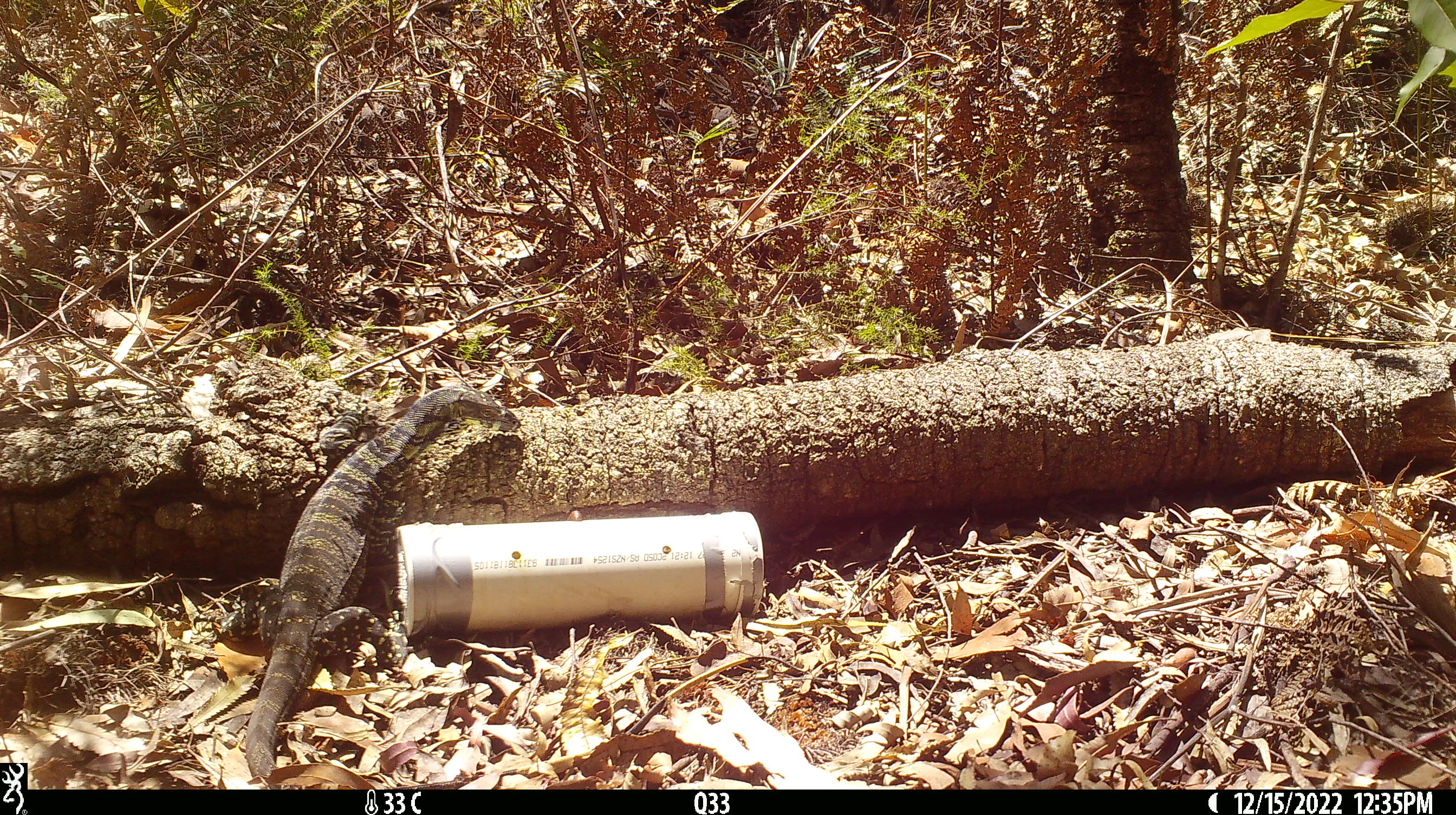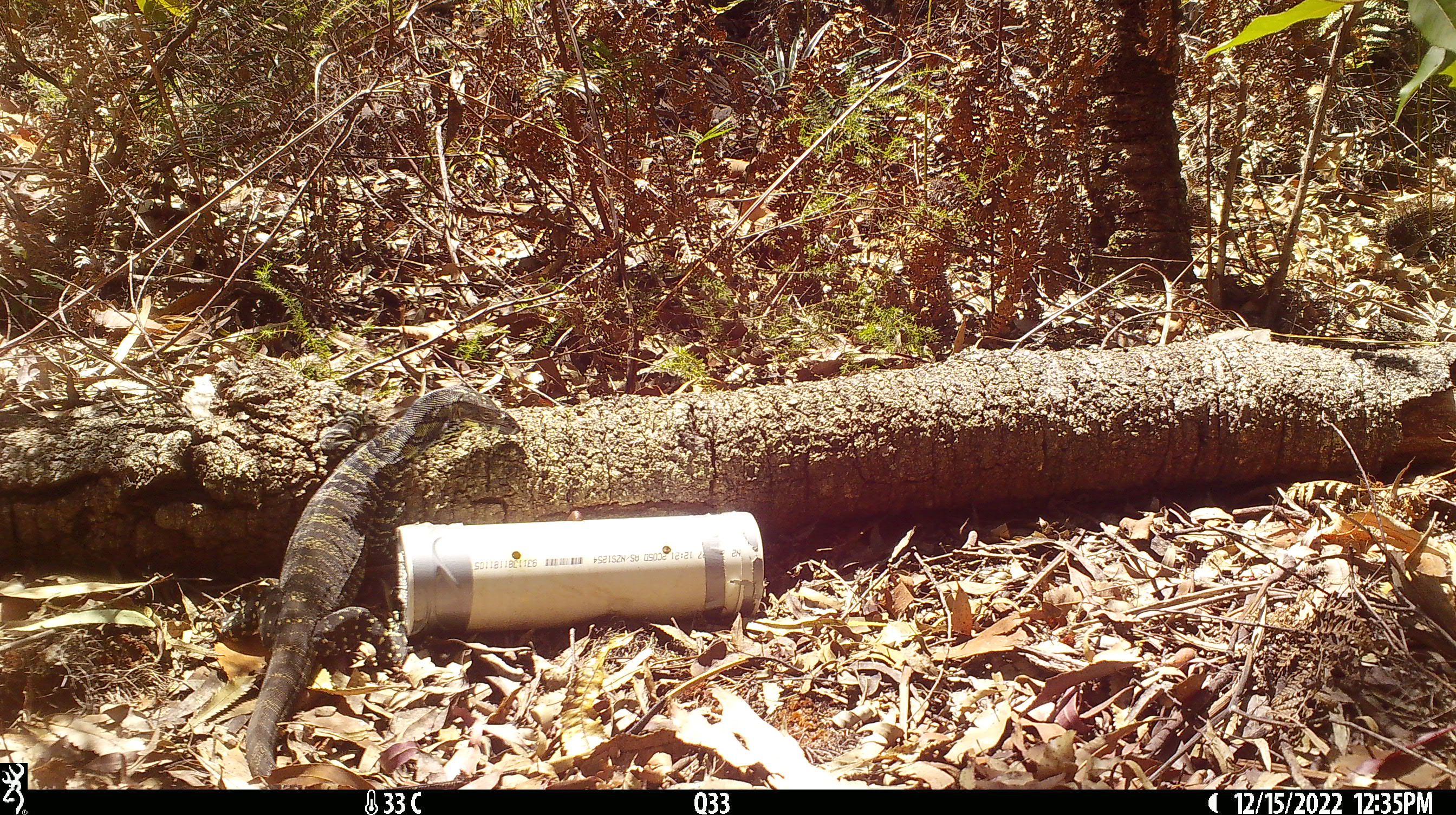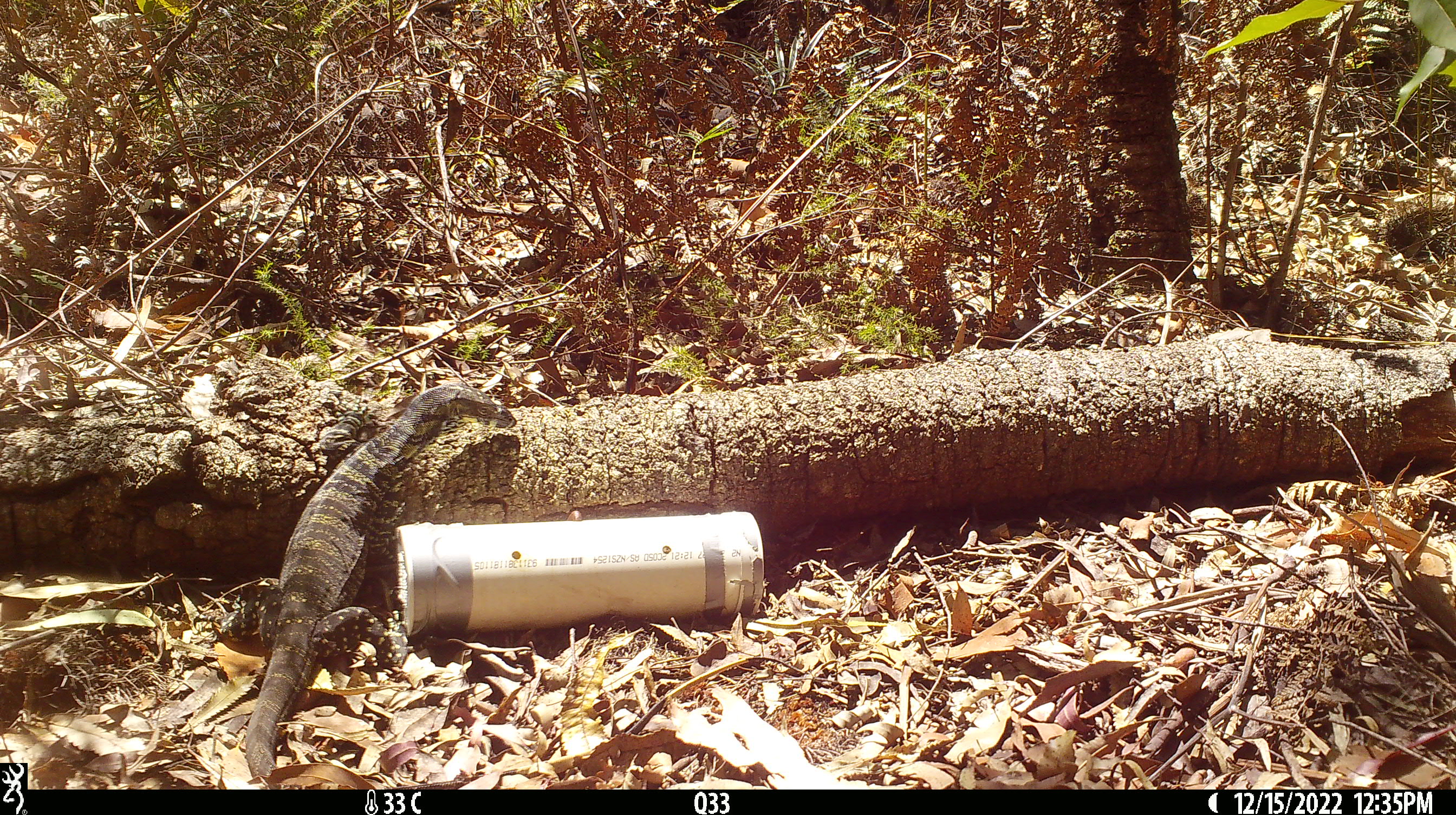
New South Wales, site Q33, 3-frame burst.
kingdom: Animalia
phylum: Chordata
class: Reptilia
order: Squamata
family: Varanidae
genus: Varanus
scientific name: Varanus varius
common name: lace monitor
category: goanna